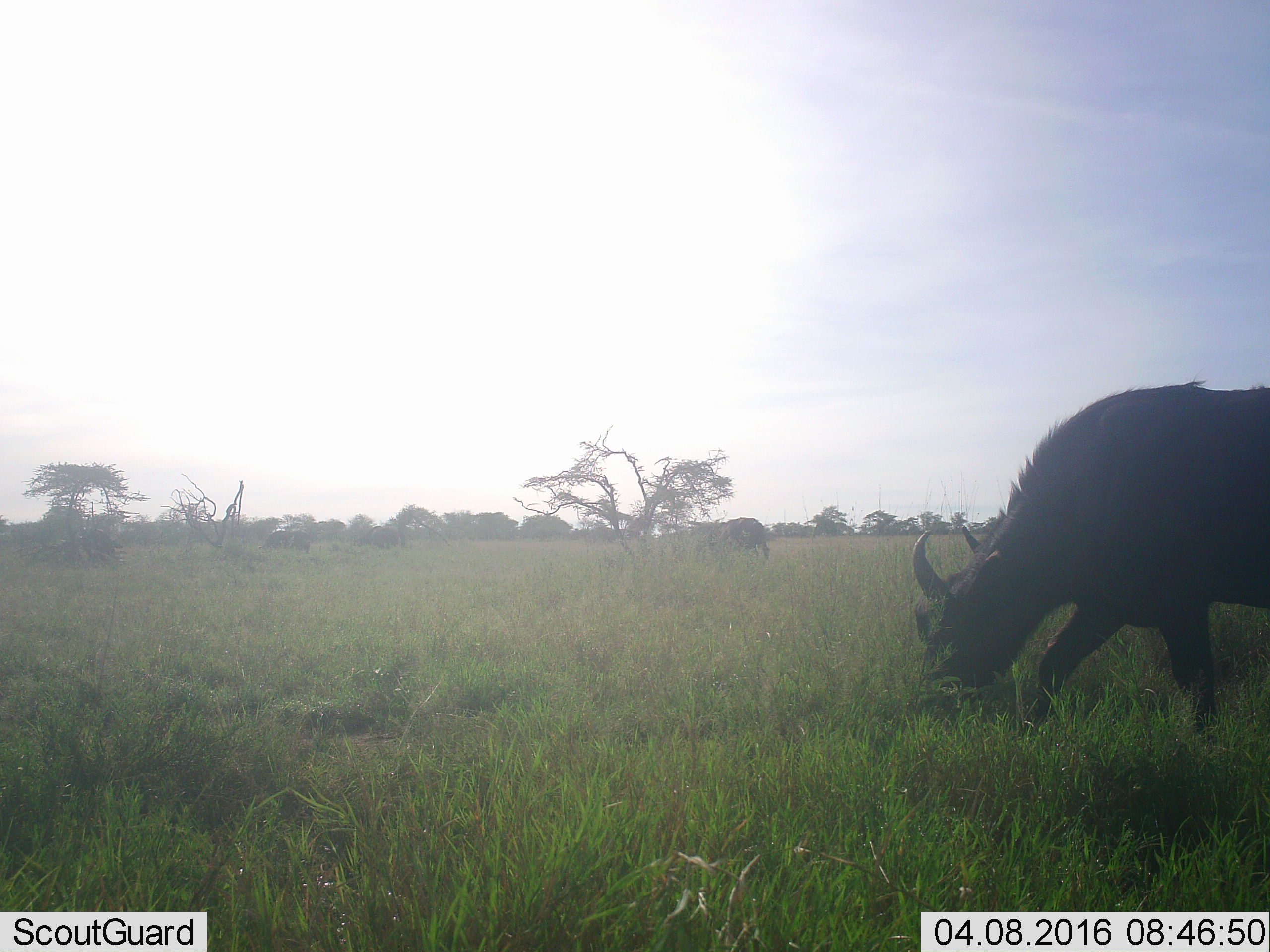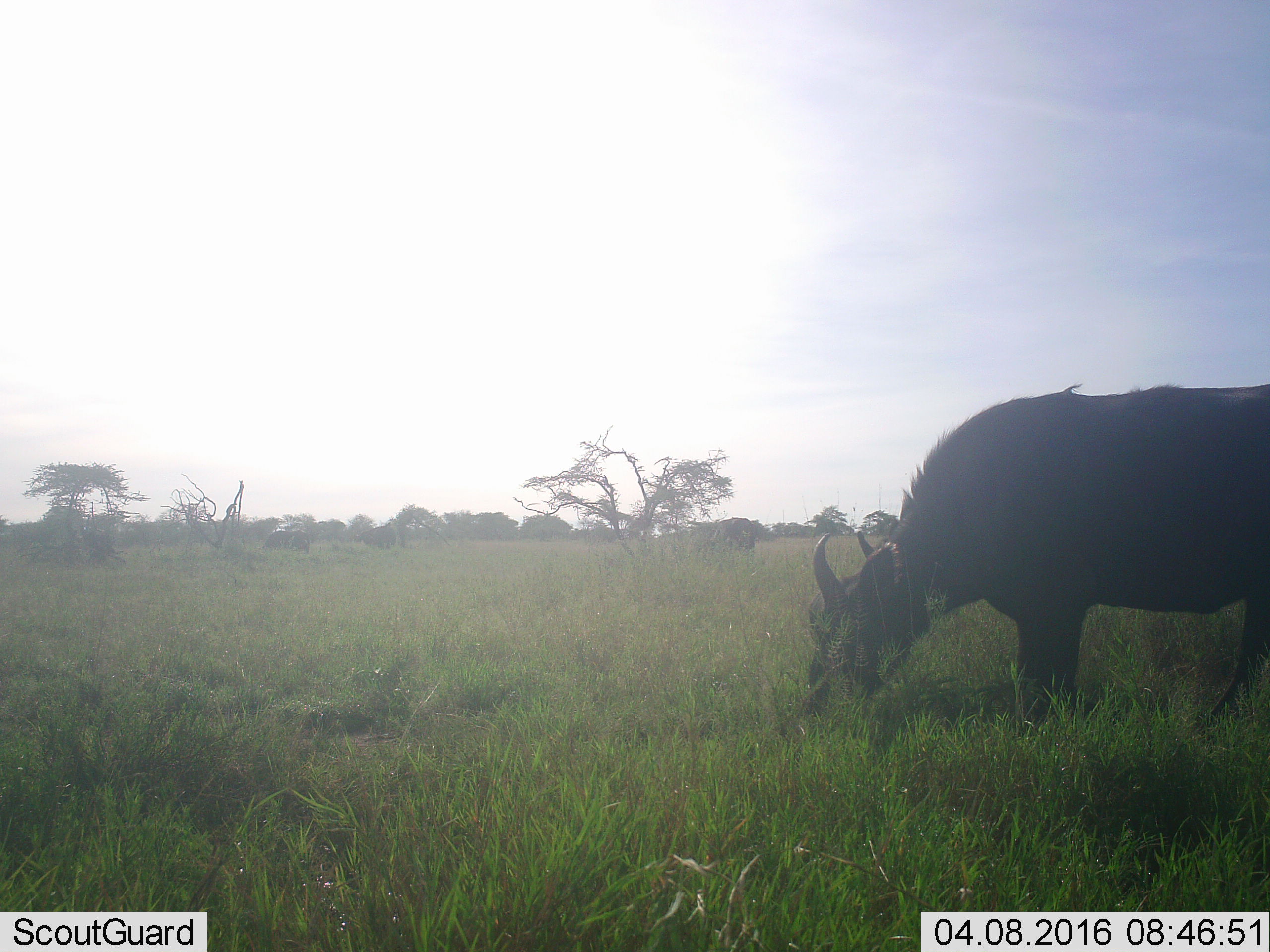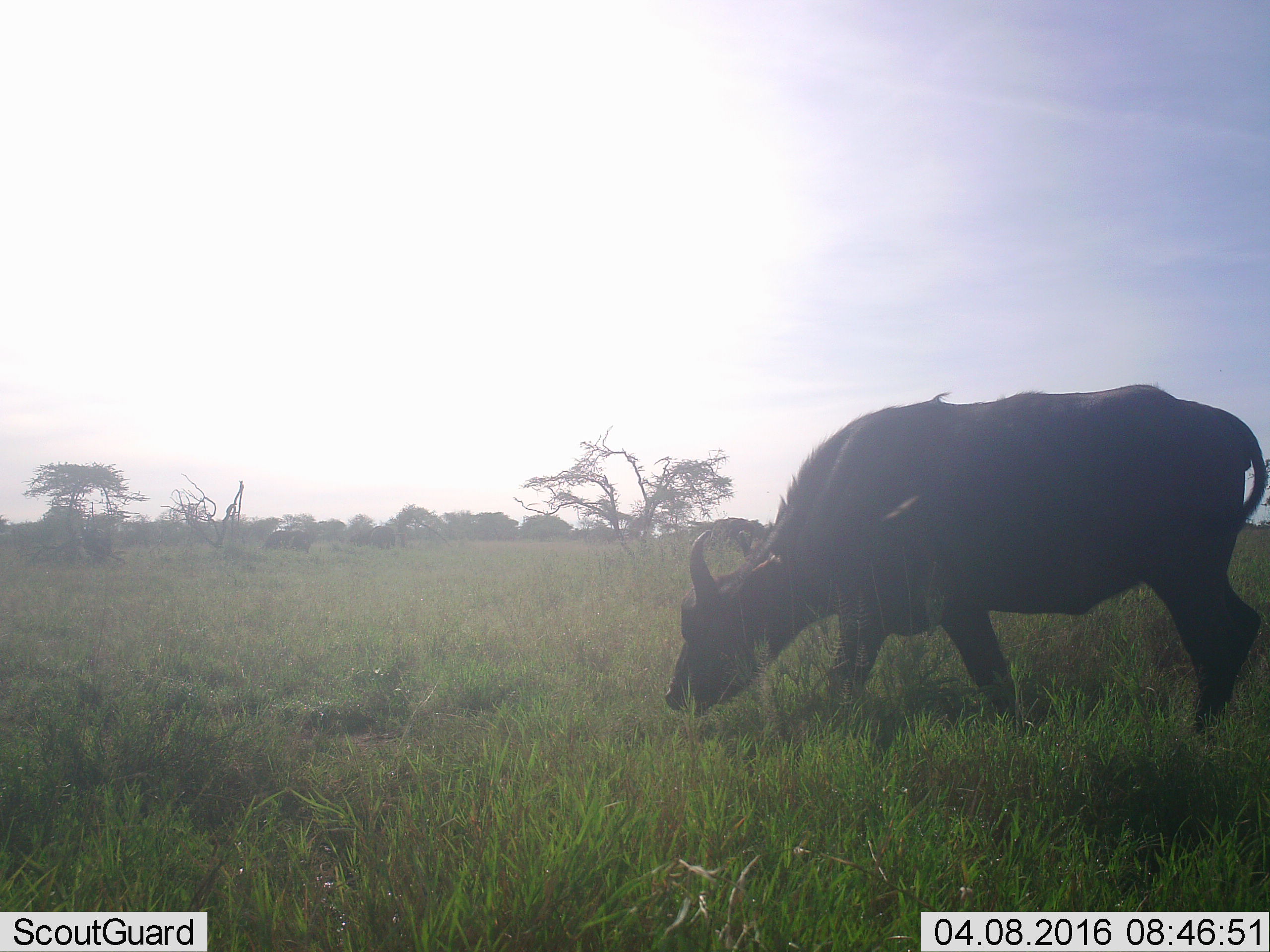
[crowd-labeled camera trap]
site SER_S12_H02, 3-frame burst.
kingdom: Animalia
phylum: Chordata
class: Mammalia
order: Artiodactyla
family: Bovidae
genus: Syncerus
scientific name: Syncerus caffer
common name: african buffalo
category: buffalo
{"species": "buffalo (african buffalo) (Syncerus caffer)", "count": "4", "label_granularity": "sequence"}